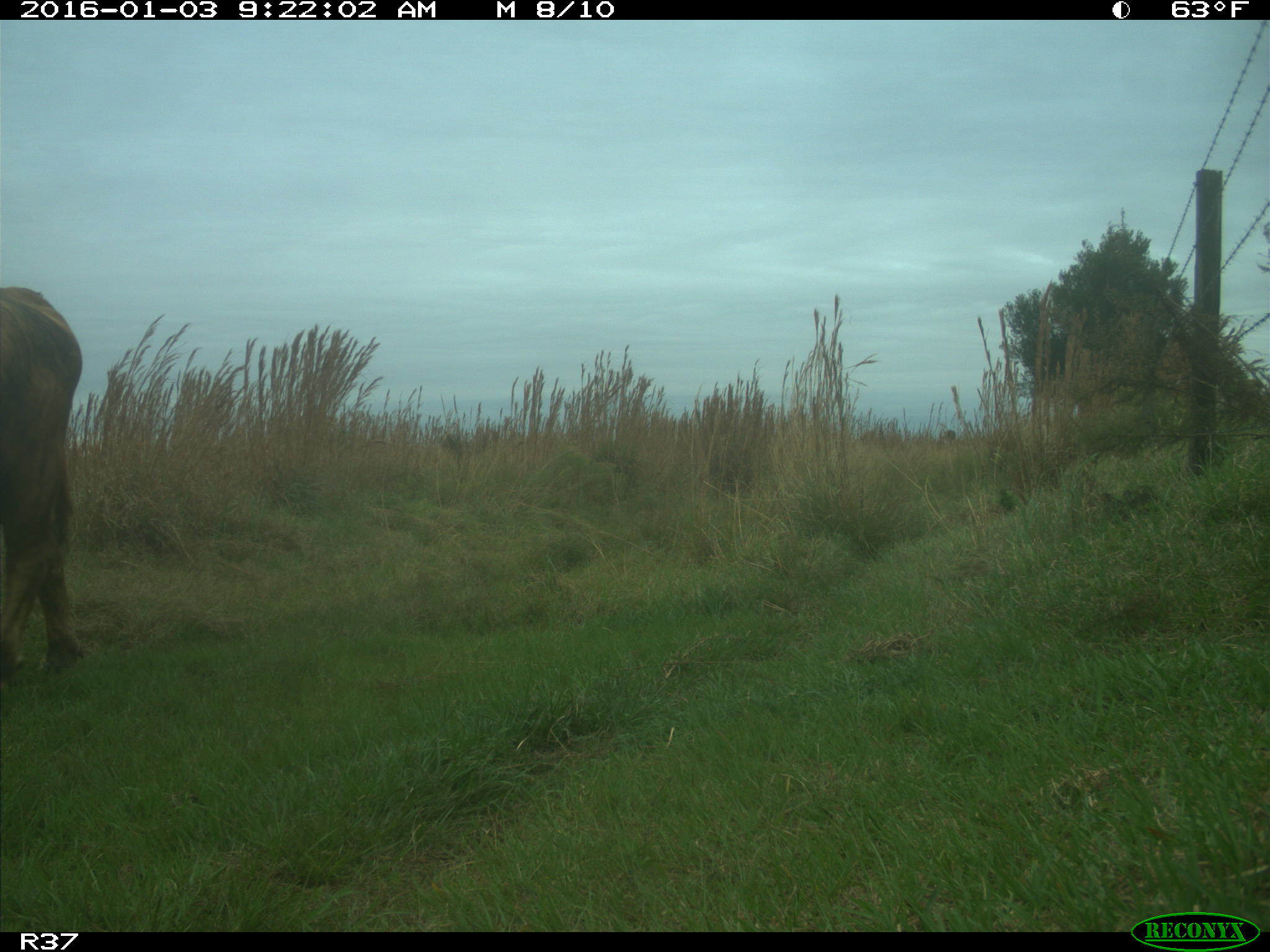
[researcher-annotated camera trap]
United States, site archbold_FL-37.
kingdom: Animalia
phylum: Chordata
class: Mammalia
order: Artiodactyla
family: Bovidae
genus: Bos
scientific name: Bos taurus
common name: domestic cow